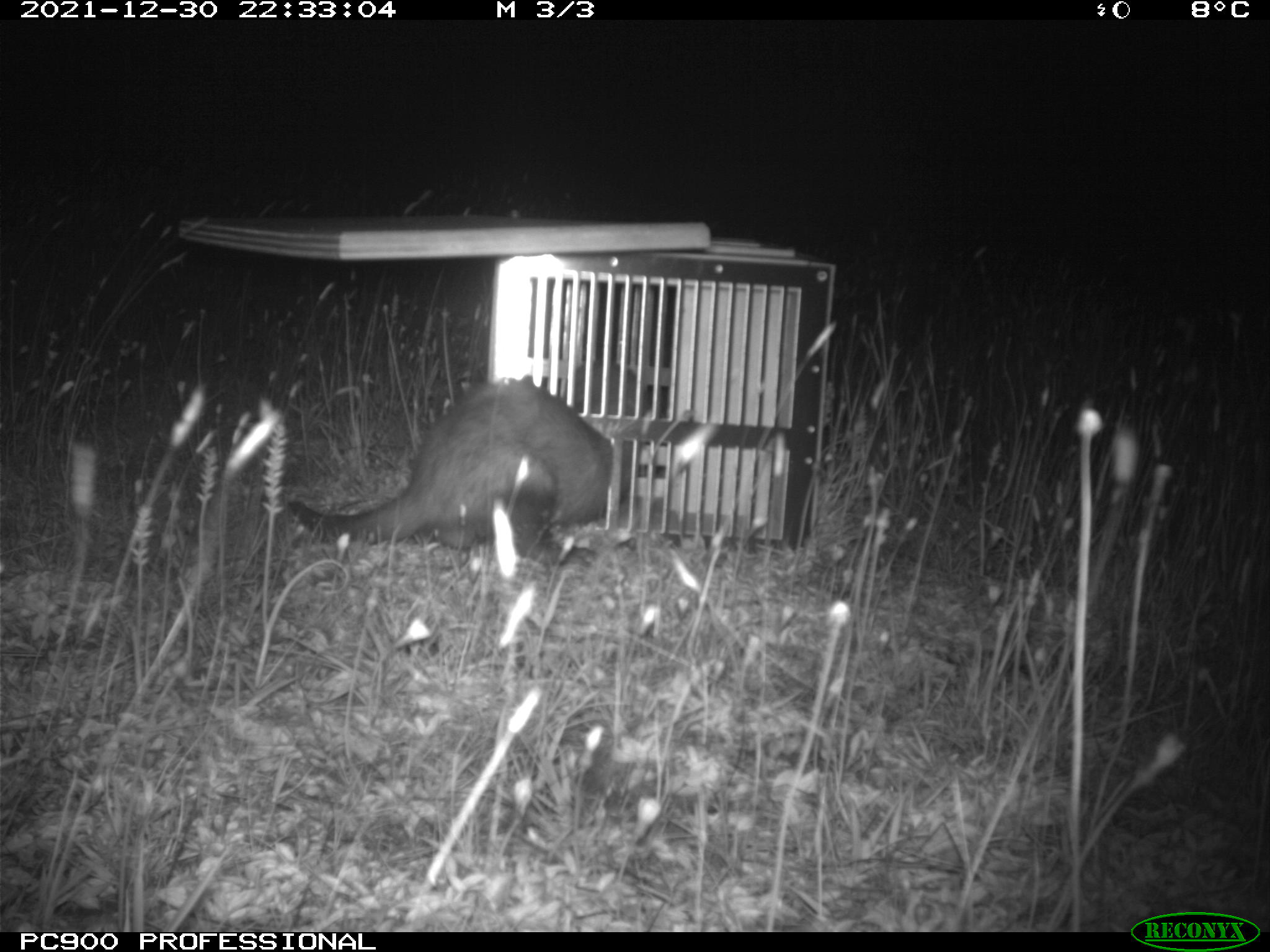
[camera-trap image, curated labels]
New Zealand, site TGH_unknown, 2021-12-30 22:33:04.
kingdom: Animalia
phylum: Chordata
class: Mammalia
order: Carnivora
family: Mustelidae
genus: Mustela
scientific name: Mustela furo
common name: ferret